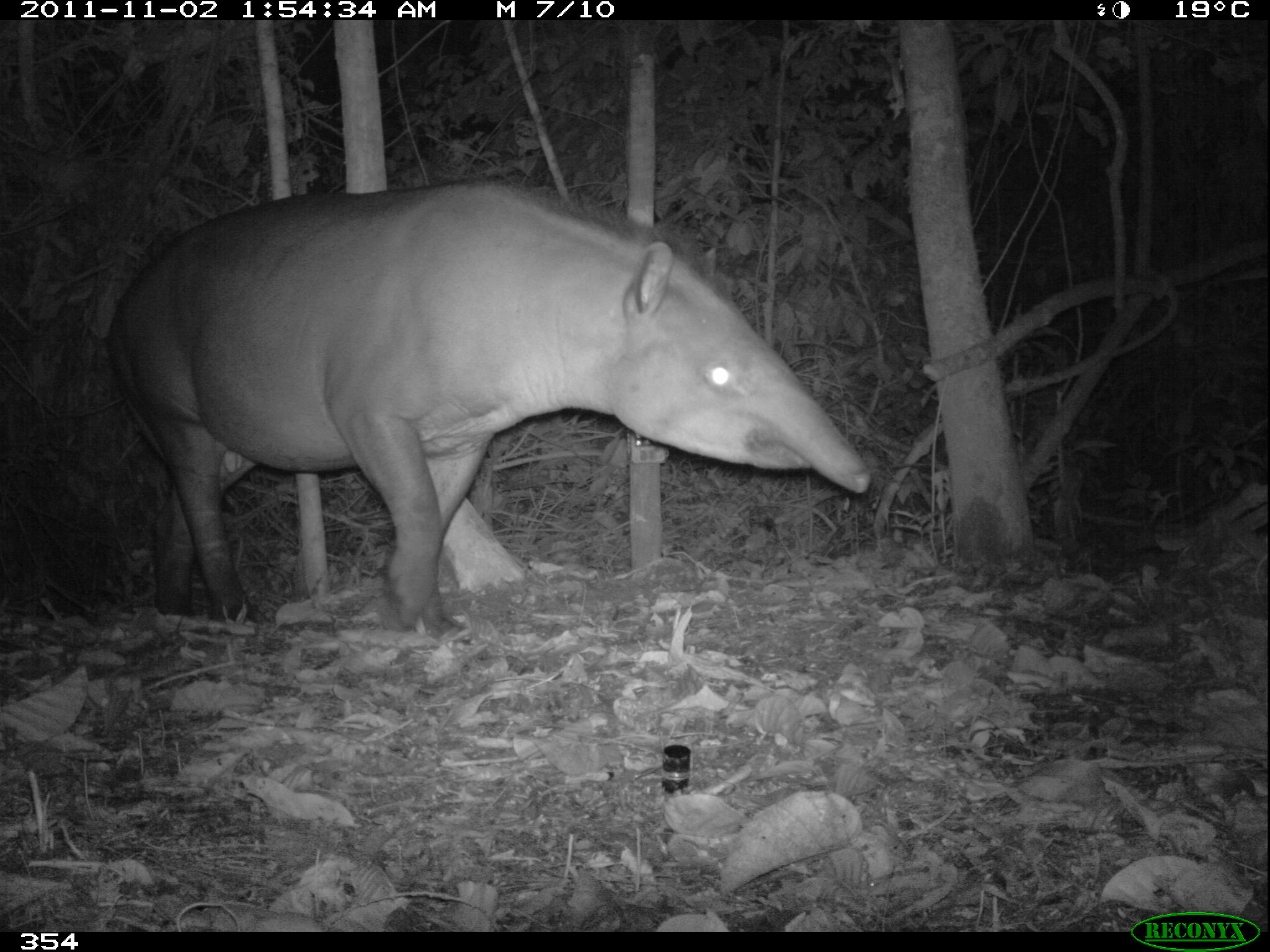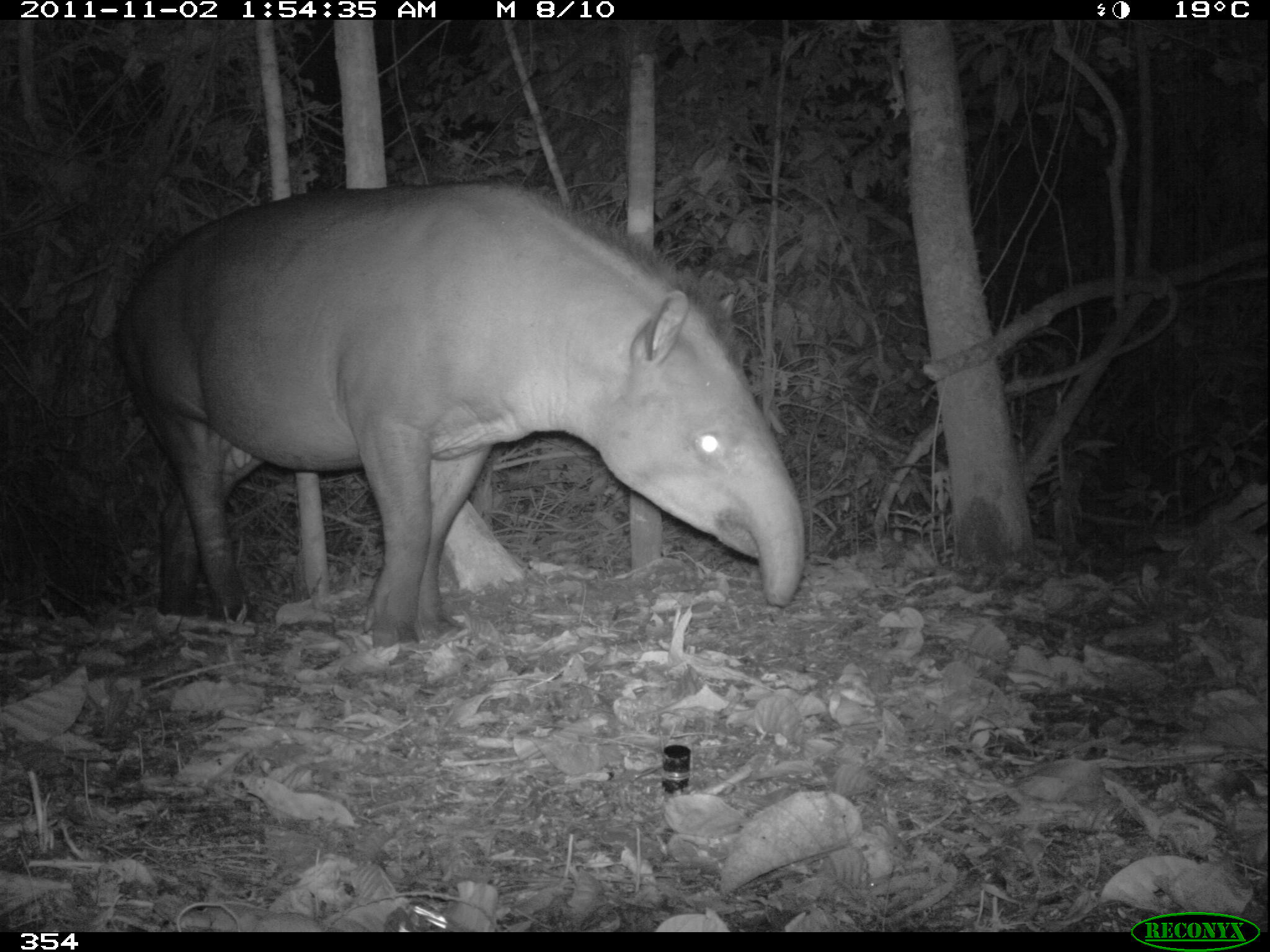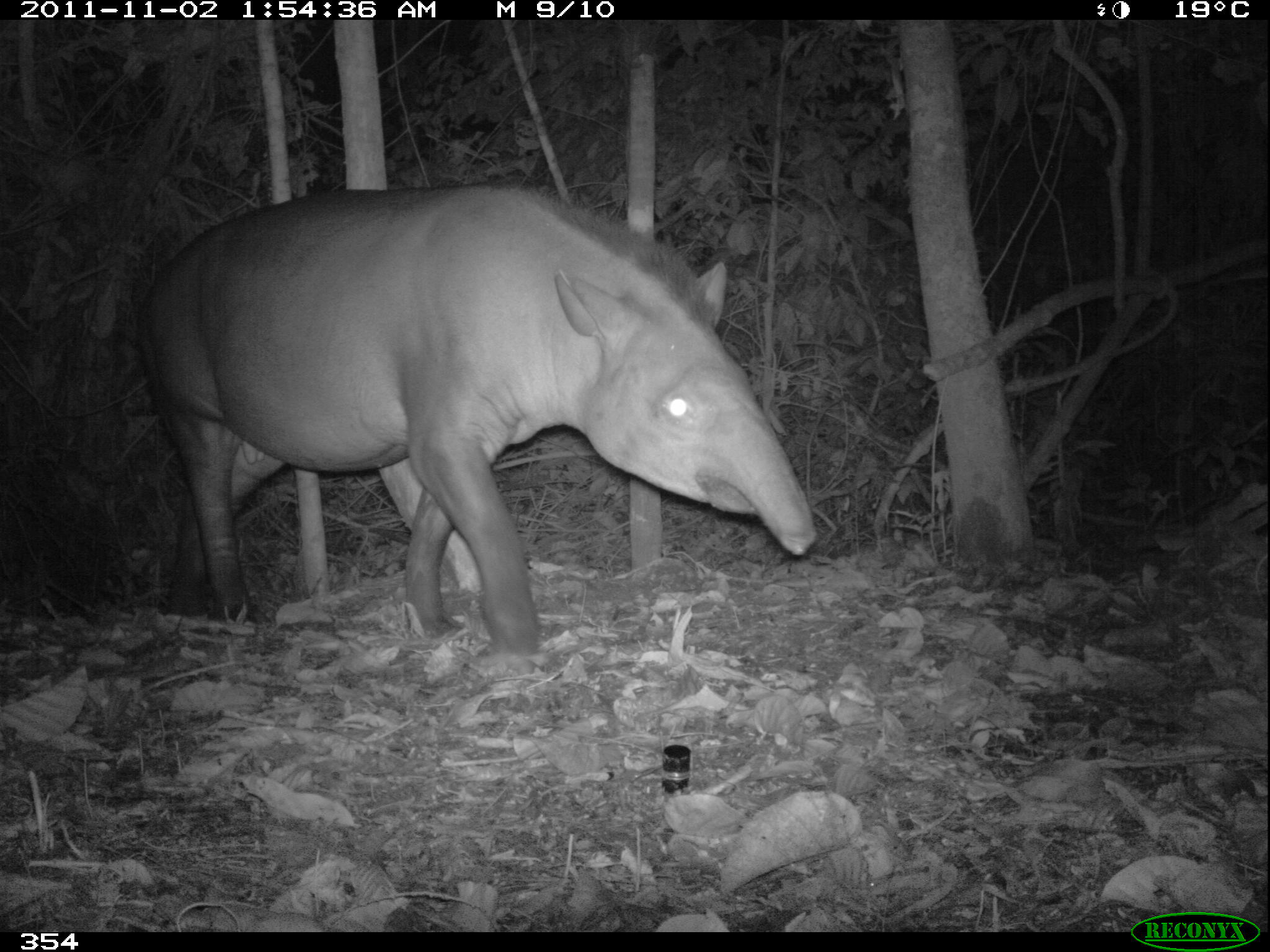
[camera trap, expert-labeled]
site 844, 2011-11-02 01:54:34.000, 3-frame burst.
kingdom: Animalia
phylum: Chordata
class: Mammalia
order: Perissodactyla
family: Tapiridae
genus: Tapirus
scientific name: Tapirus terrestris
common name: south american tapir